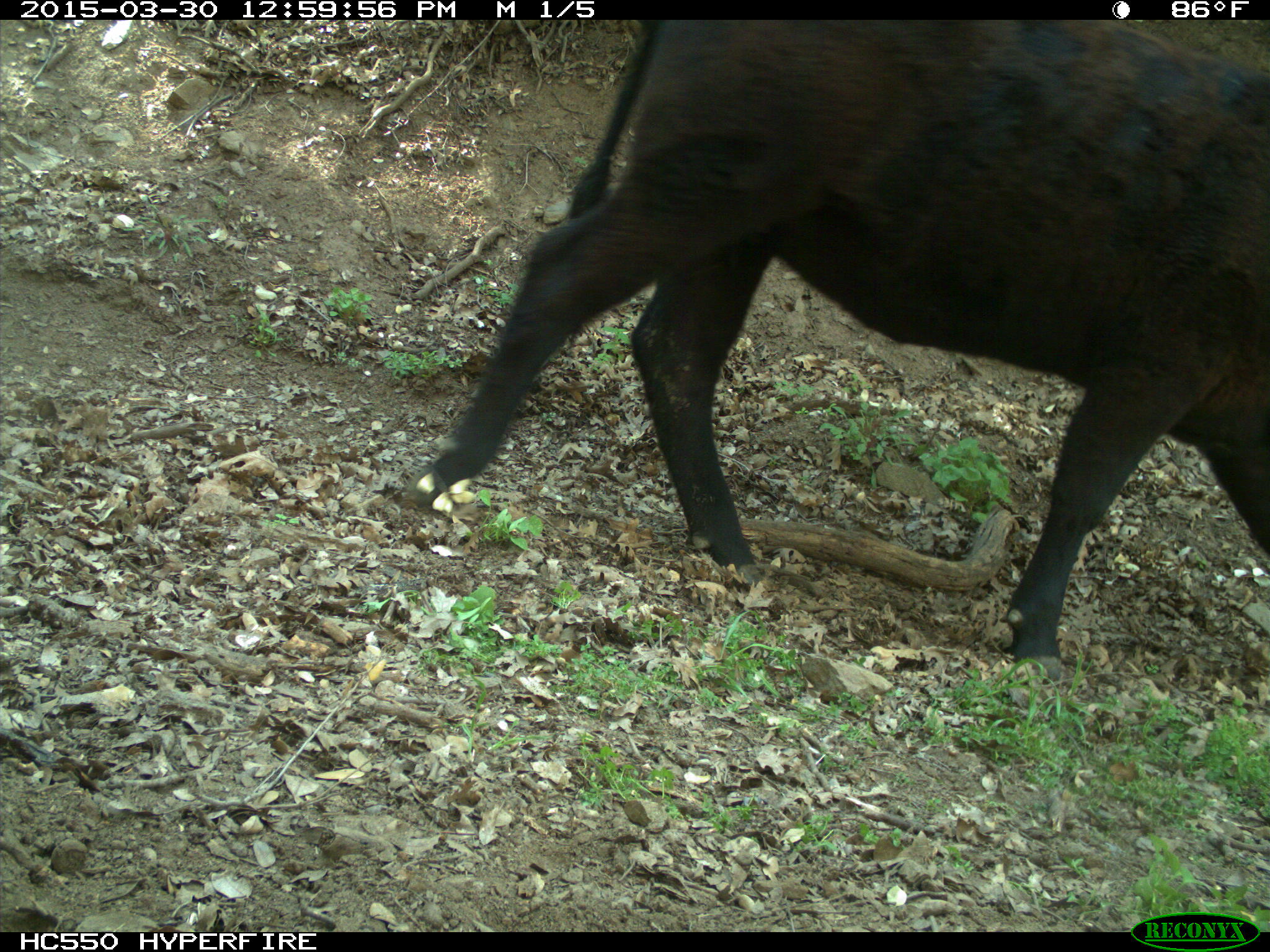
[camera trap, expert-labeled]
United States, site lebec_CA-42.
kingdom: Animalia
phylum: Chordata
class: Mammalia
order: Artiodactyla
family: Bovidae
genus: Bos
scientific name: Bos taurus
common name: domestic cow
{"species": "Bos taurus (domestic cow)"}